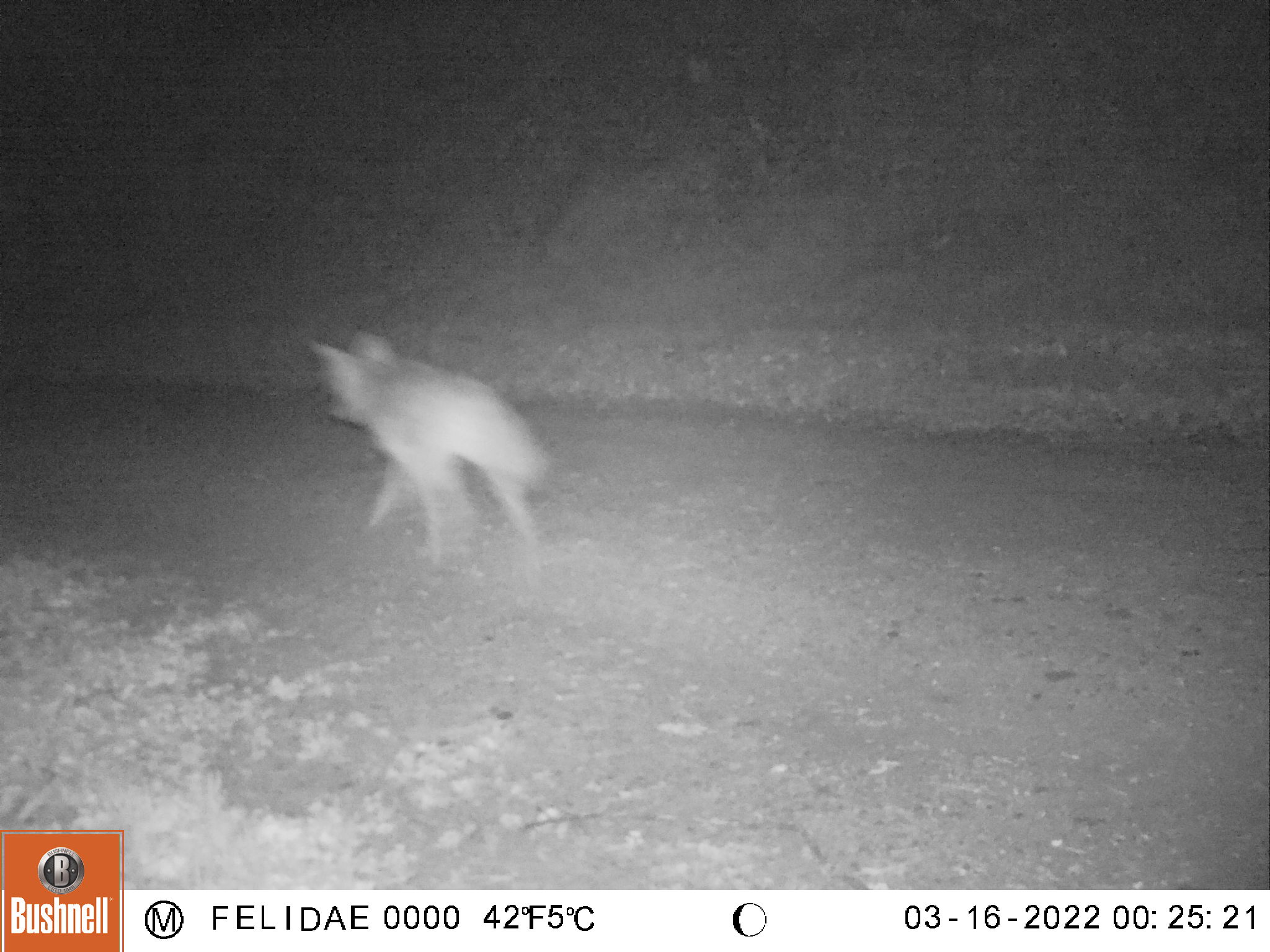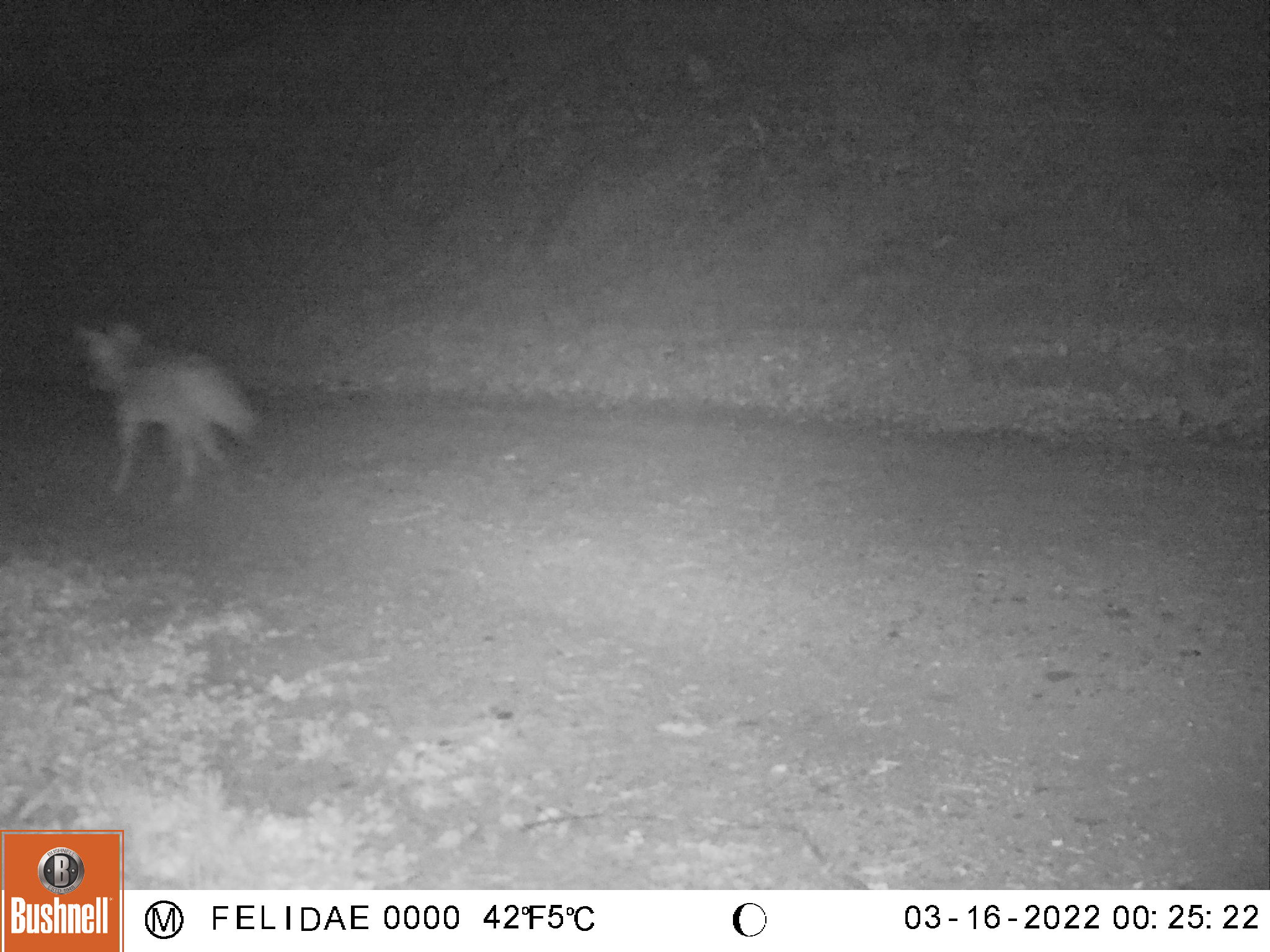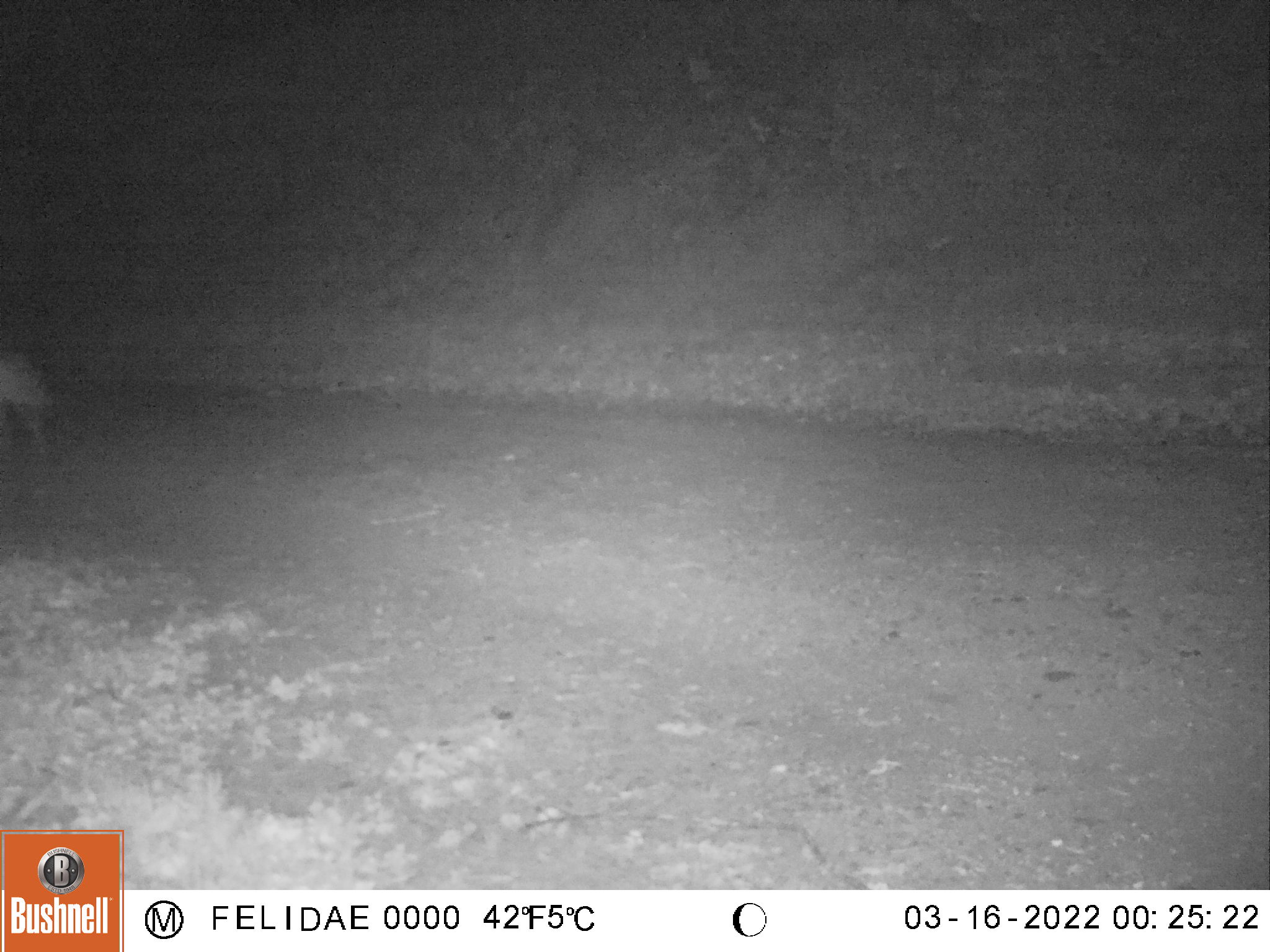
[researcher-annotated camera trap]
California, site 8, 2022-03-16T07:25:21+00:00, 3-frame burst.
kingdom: Animalia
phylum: Chordata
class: Mammalia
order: Carnivora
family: Canidae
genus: Canis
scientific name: Canis latrans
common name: coyote